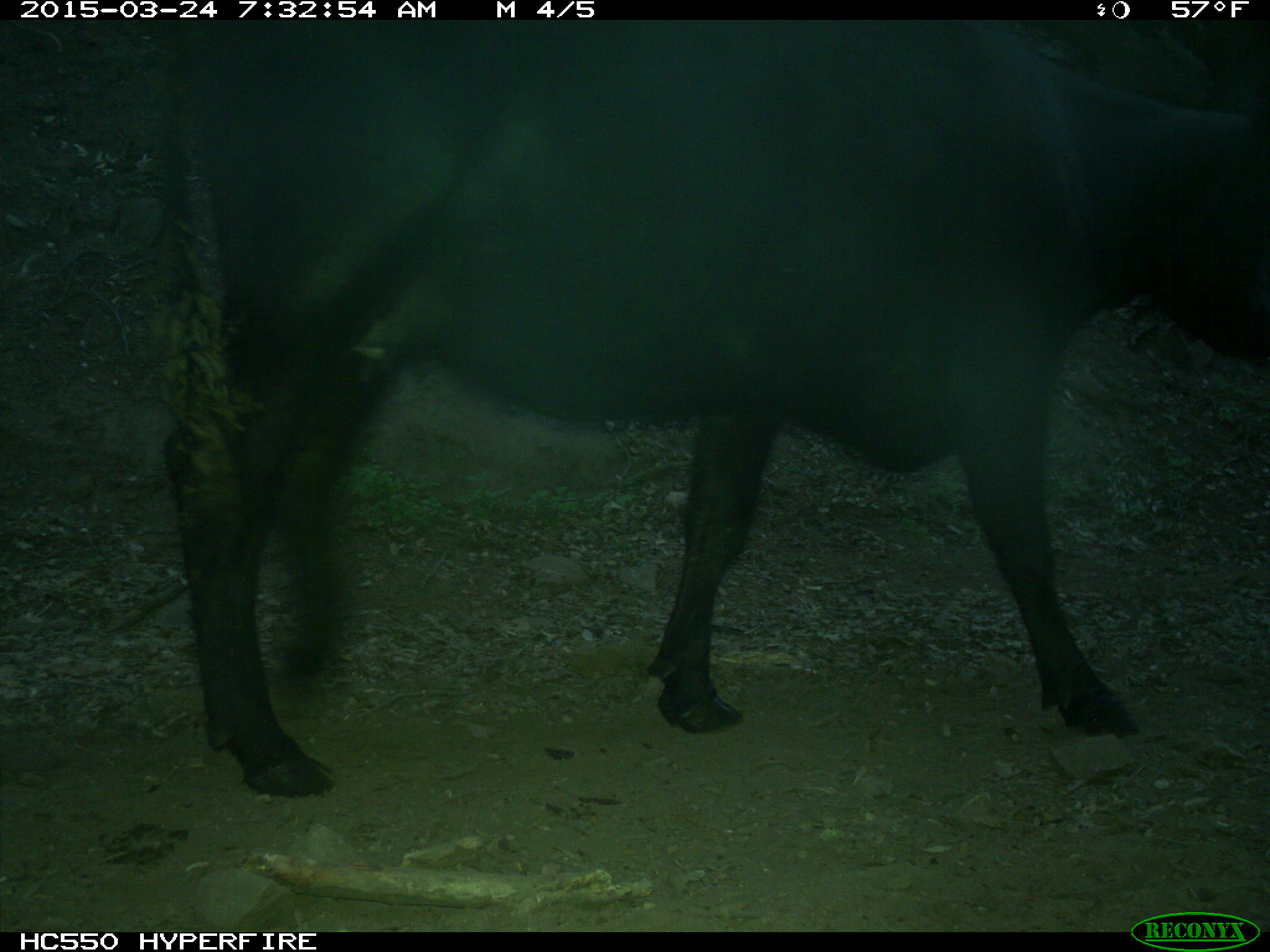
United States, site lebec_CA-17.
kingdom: Animalia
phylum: Chordata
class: Mammalia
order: Artiodactyla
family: Bovidae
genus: Bos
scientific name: Bos taurus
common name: domestic cow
Bos taurus (domestic cow).